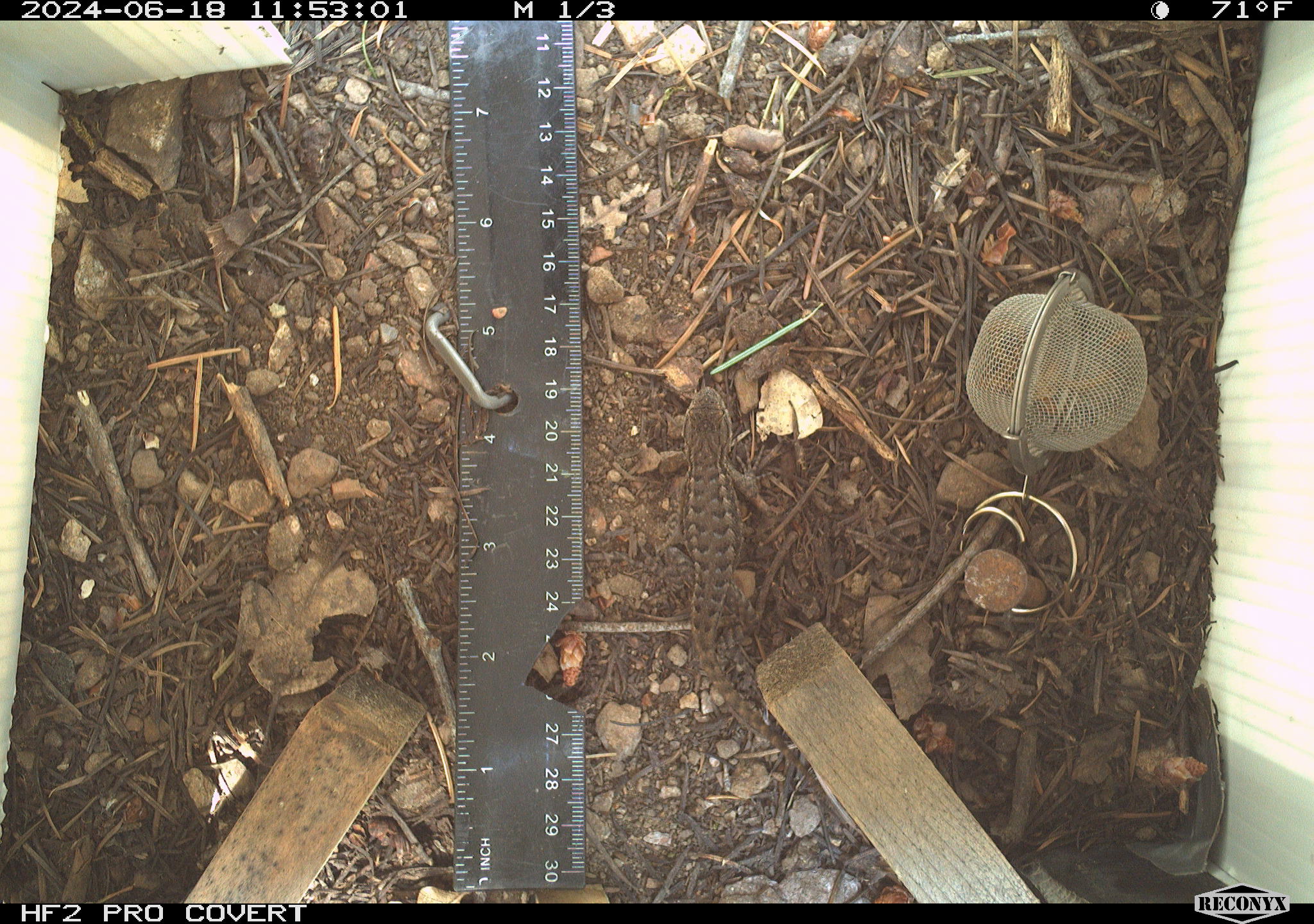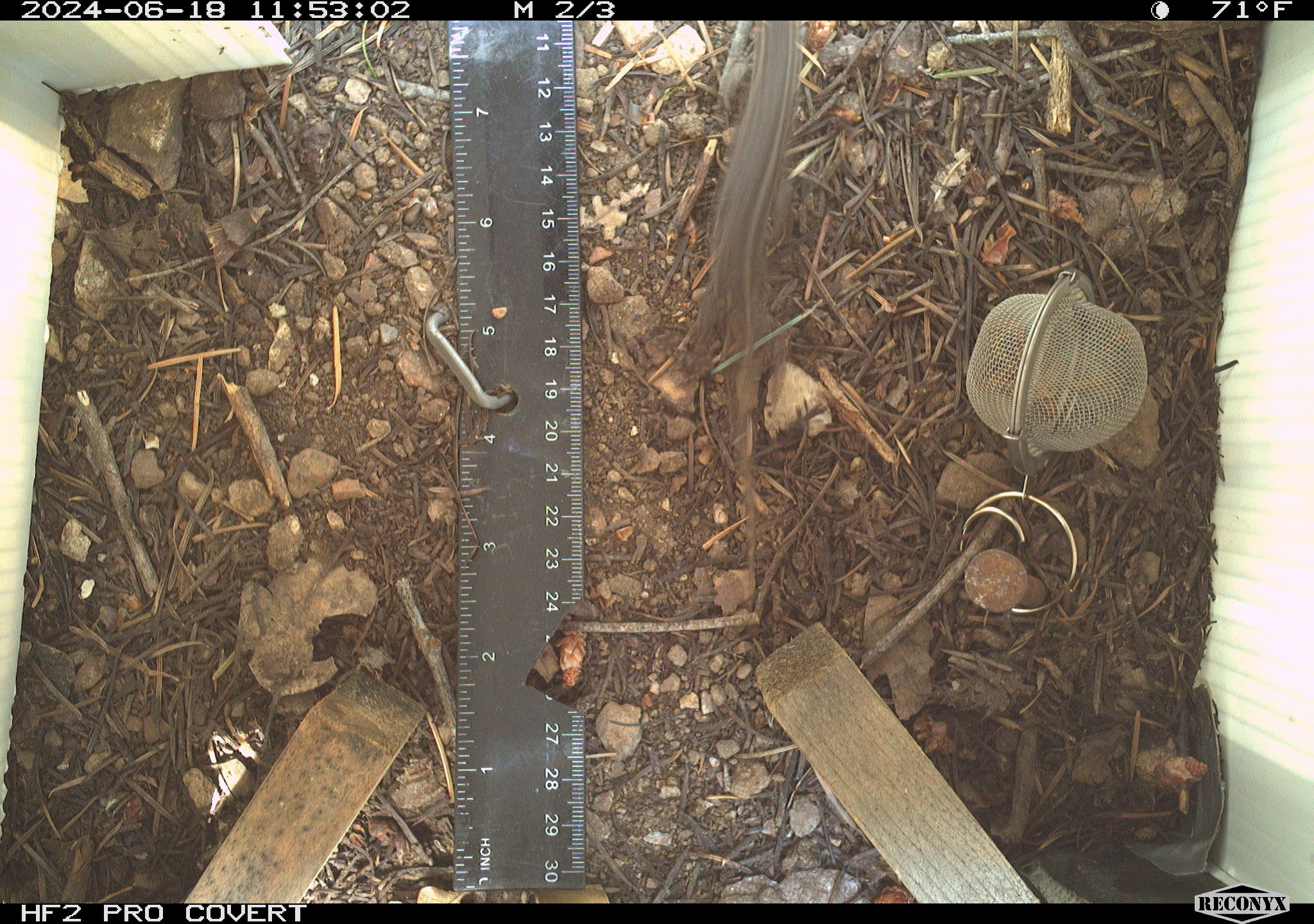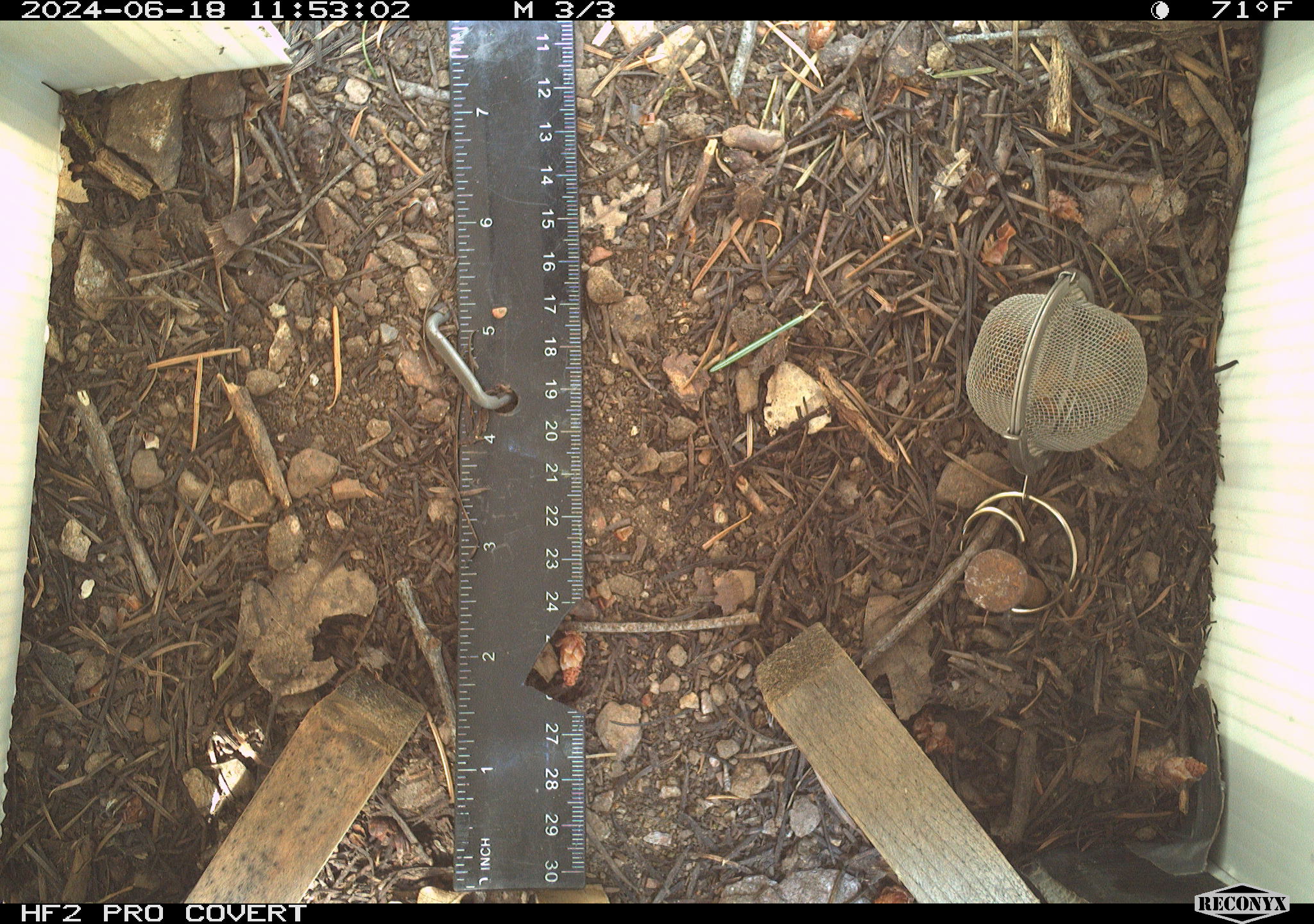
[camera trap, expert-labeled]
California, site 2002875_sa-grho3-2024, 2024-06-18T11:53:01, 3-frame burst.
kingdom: Animalia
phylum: Chordata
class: Reptilia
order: Squamata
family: Phrynosomatidae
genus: Sceloporus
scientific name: Sceloporus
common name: spiny lizards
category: sceloporus species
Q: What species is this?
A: Sceloporus species (spiny lizards) (Sceloporus).